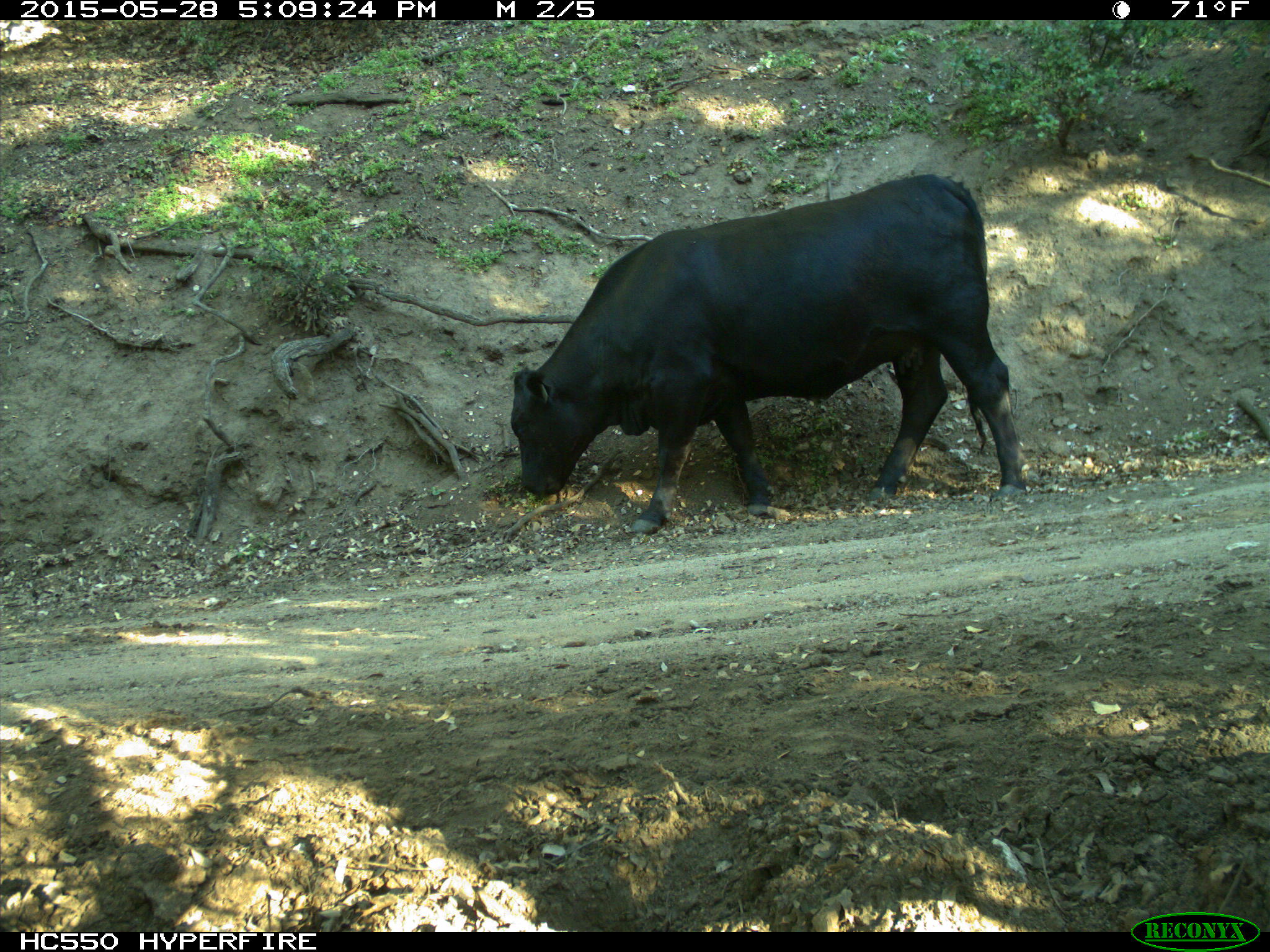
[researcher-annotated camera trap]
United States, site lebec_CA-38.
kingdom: Animalia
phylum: Chordata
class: Mammalia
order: Artiodactyla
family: Bovidae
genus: Bos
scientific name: Bos taurus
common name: domestic cow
Bos taurus (domestic cow).